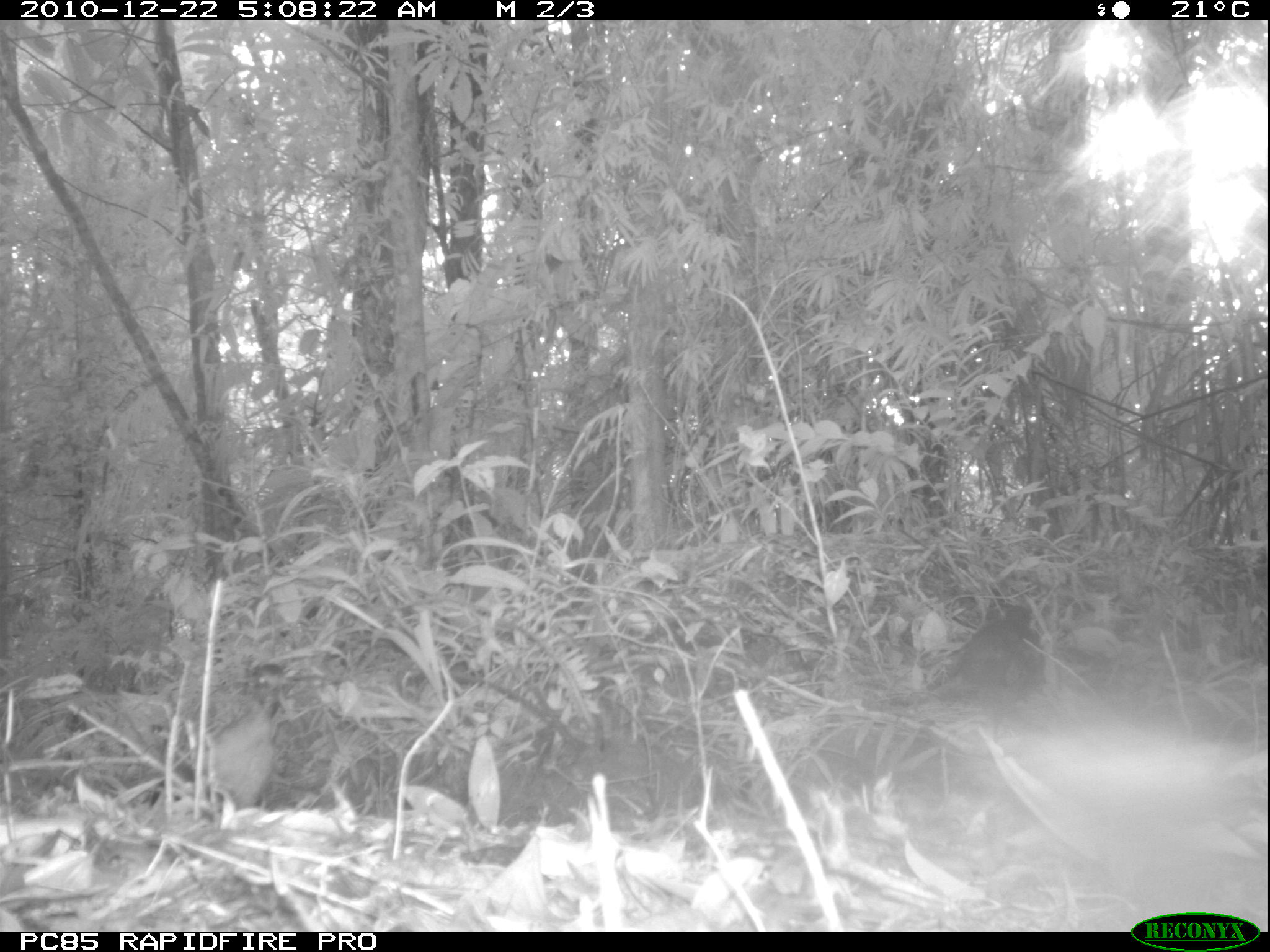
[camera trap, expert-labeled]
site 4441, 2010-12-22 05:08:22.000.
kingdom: Animalia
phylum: Chordata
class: Aves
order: Cuculiformes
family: Cuculidae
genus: Coua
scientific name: Coua serriana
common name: red-breasted coua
Coua serriana (red-breasted coua), count 1.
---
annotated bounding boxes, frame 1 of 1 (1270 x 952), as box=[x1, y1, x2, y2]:
coua serriana: box=[925, 602, 1037, 689]